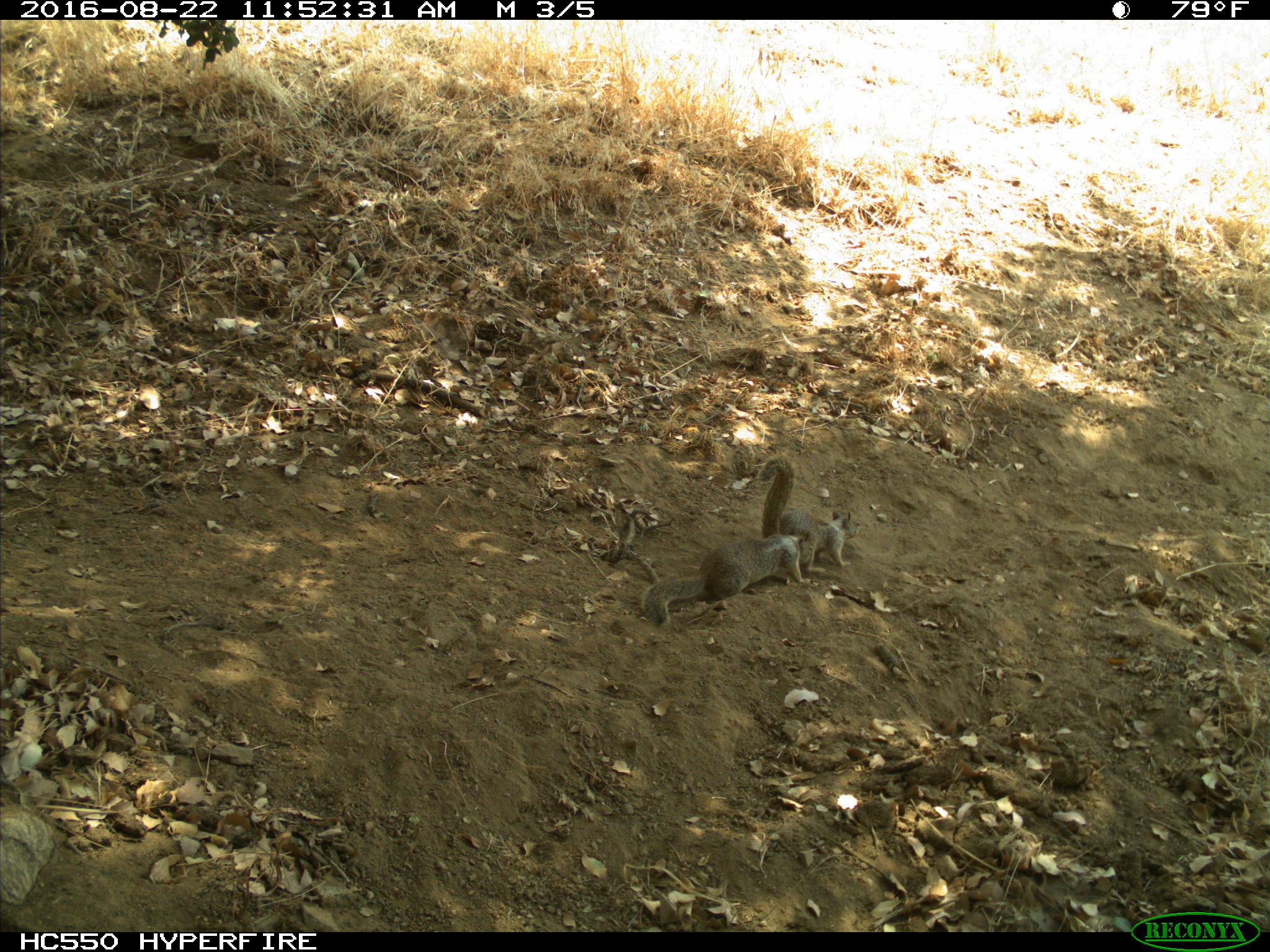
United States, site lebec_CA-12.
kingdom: Animalia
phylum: Chordata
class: Mammalia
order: Rodentia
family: Sciuridae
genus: Otospermophilus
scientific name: Otospermophilus beecheyi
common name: california ground squirrel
Otospermophilus beecheyi (california ground squirrel).